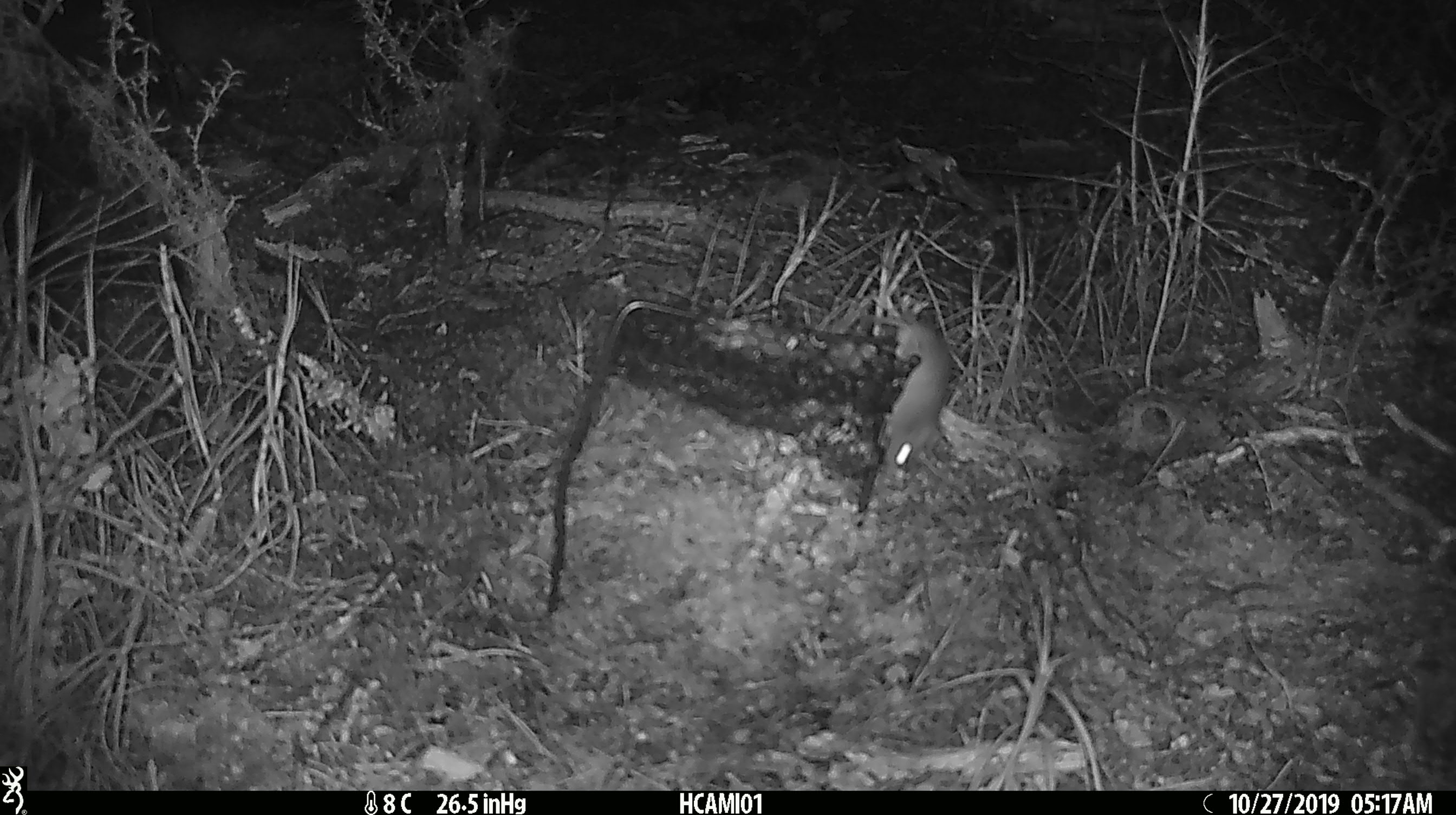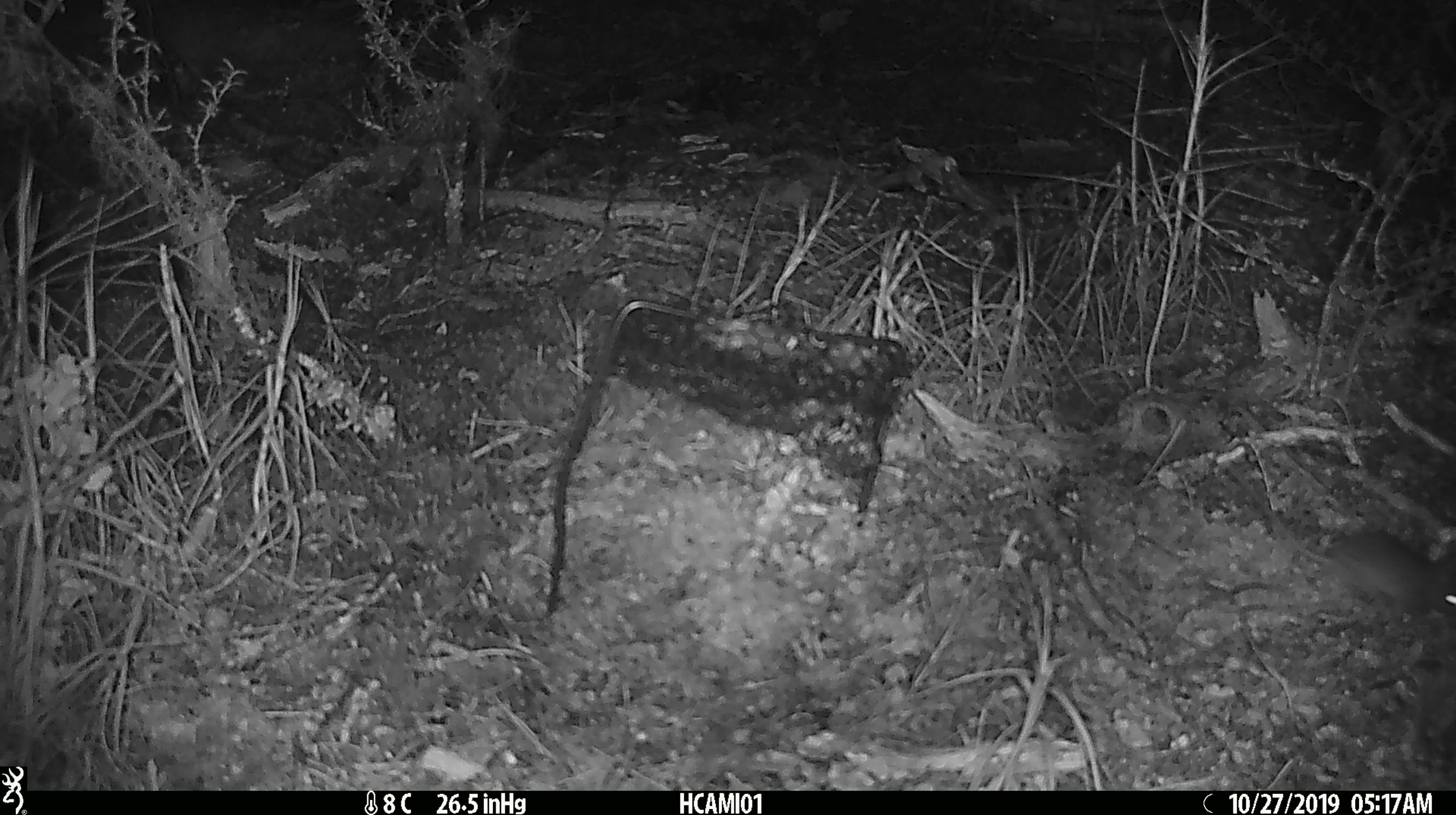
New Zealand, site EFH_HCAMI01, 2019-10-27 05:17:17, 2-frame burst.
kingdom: Animalia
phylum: Chordata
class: Mammalia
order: Rodentia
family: Muridae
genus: Mus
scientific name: Mus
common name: mouse